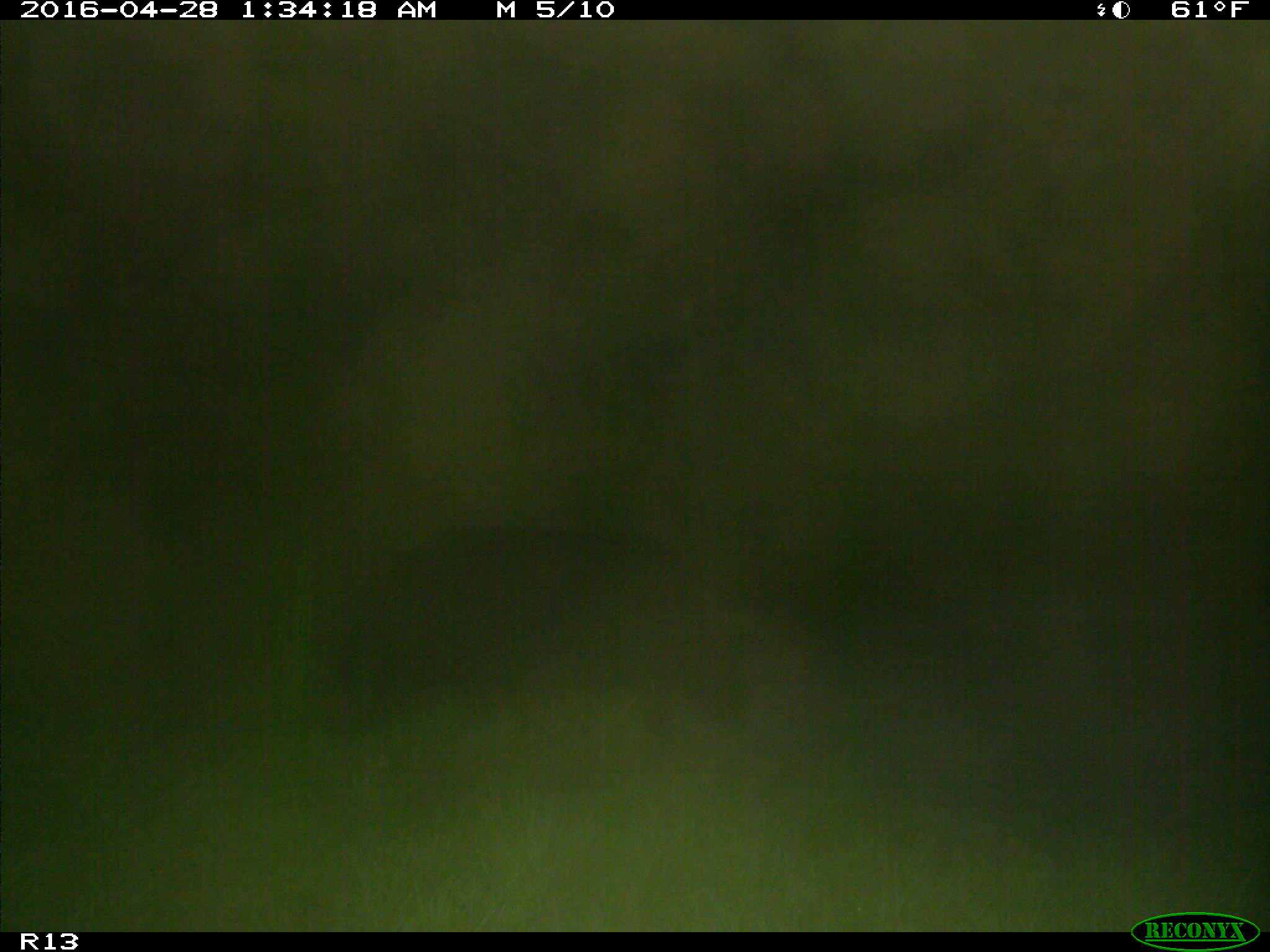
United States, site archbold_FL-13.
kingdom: Animalia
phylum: Chordata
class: Mammalia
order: Artiodactyla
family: Suidae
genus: Sus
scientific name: Sus scrofa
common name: wild boar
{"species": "Sus scrofa (wild boar)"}